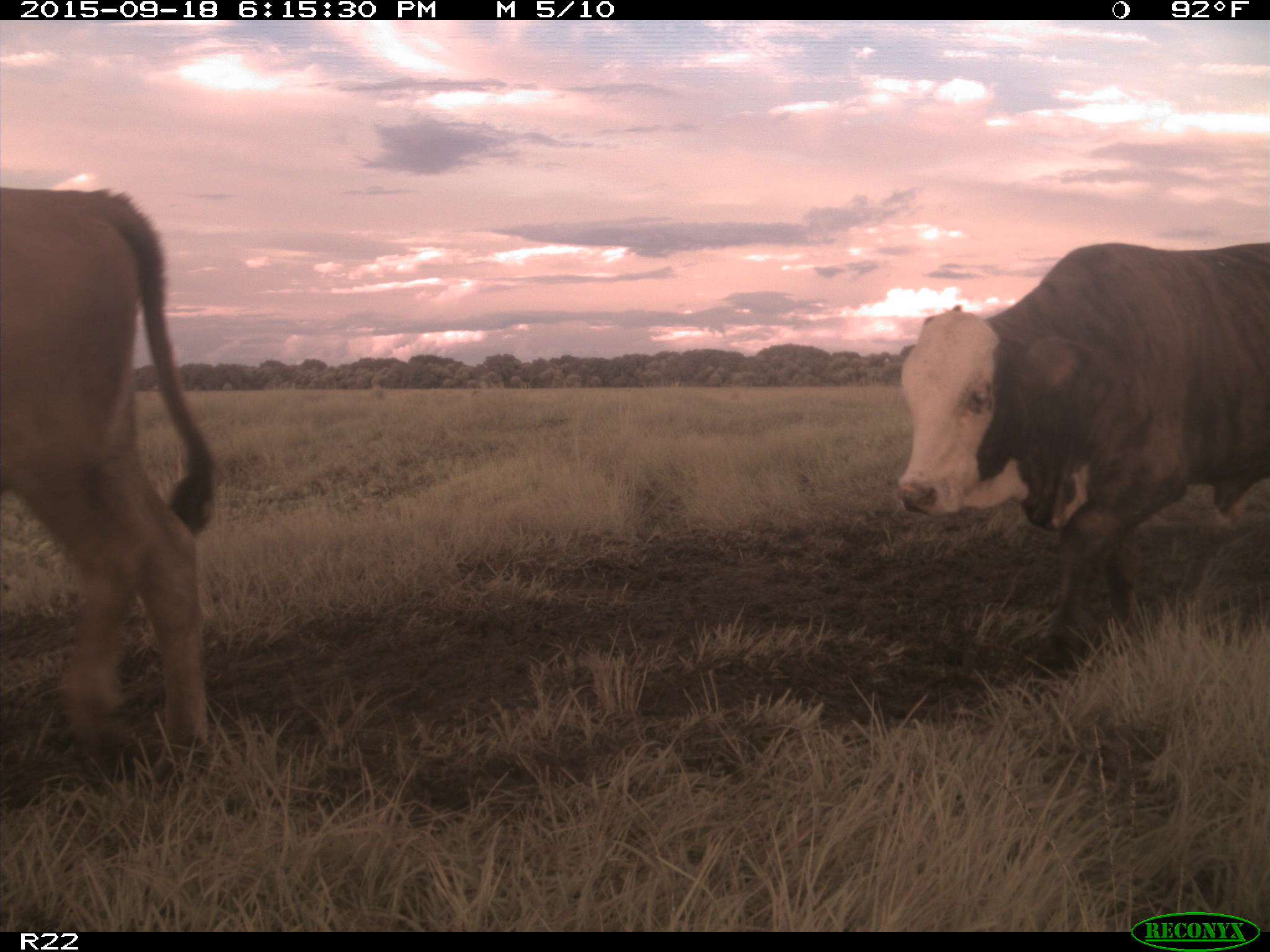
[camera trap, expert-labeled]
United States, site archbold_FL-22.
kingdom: Animalia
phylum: Chordata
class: Mammalia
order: Artiodactyla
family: Bovidae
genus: Bos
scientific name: Bos taurus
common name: domestic cow